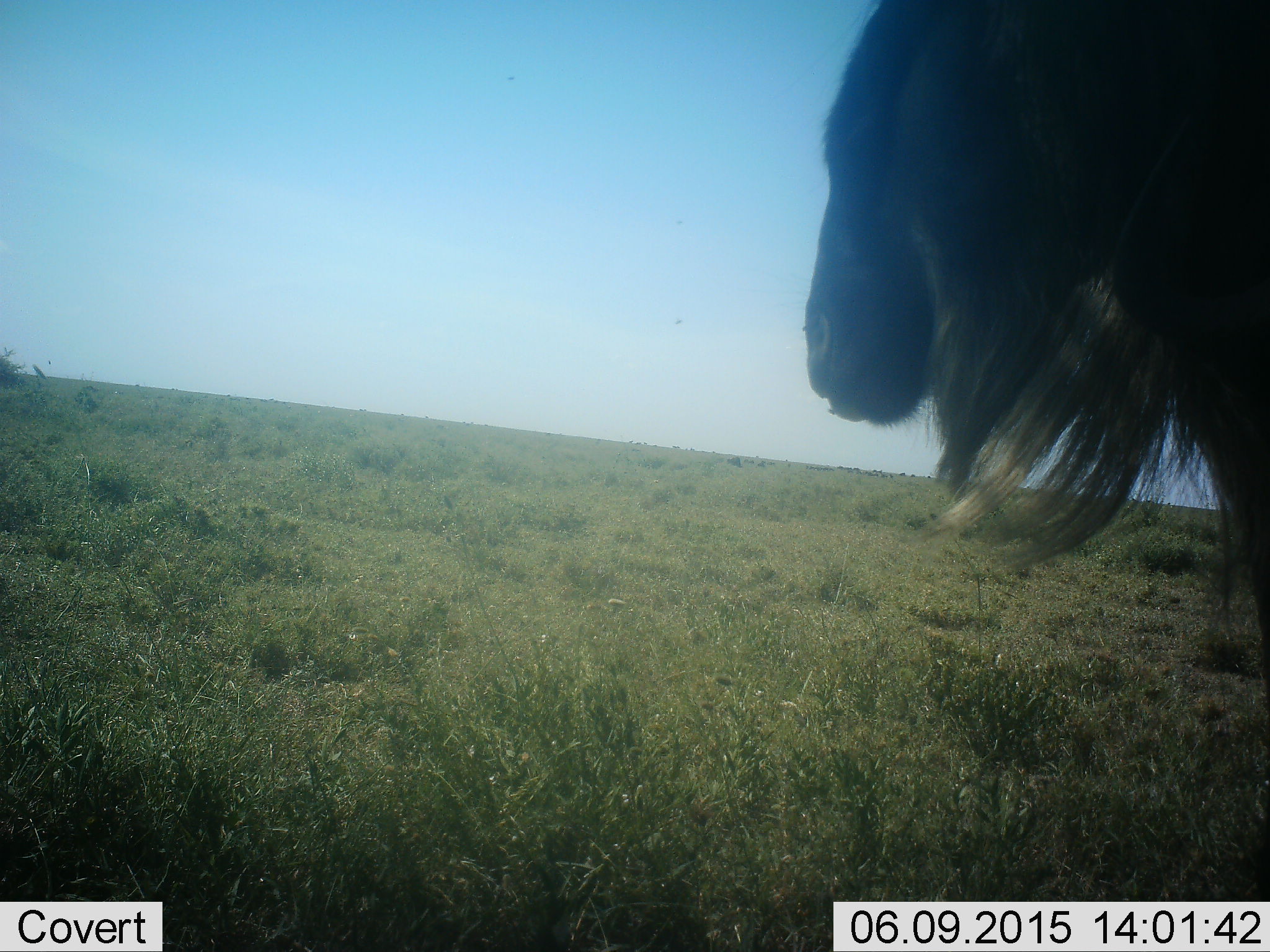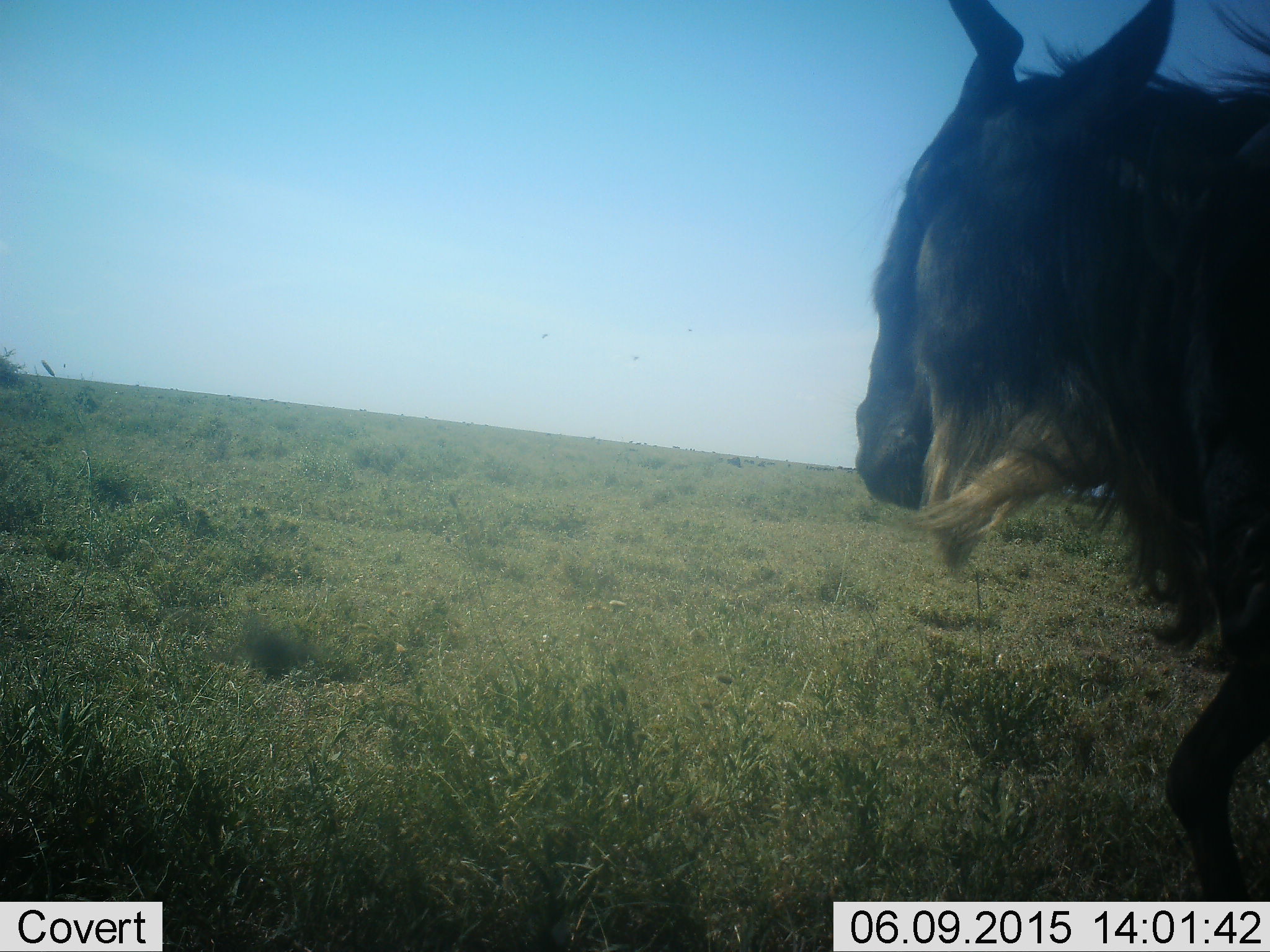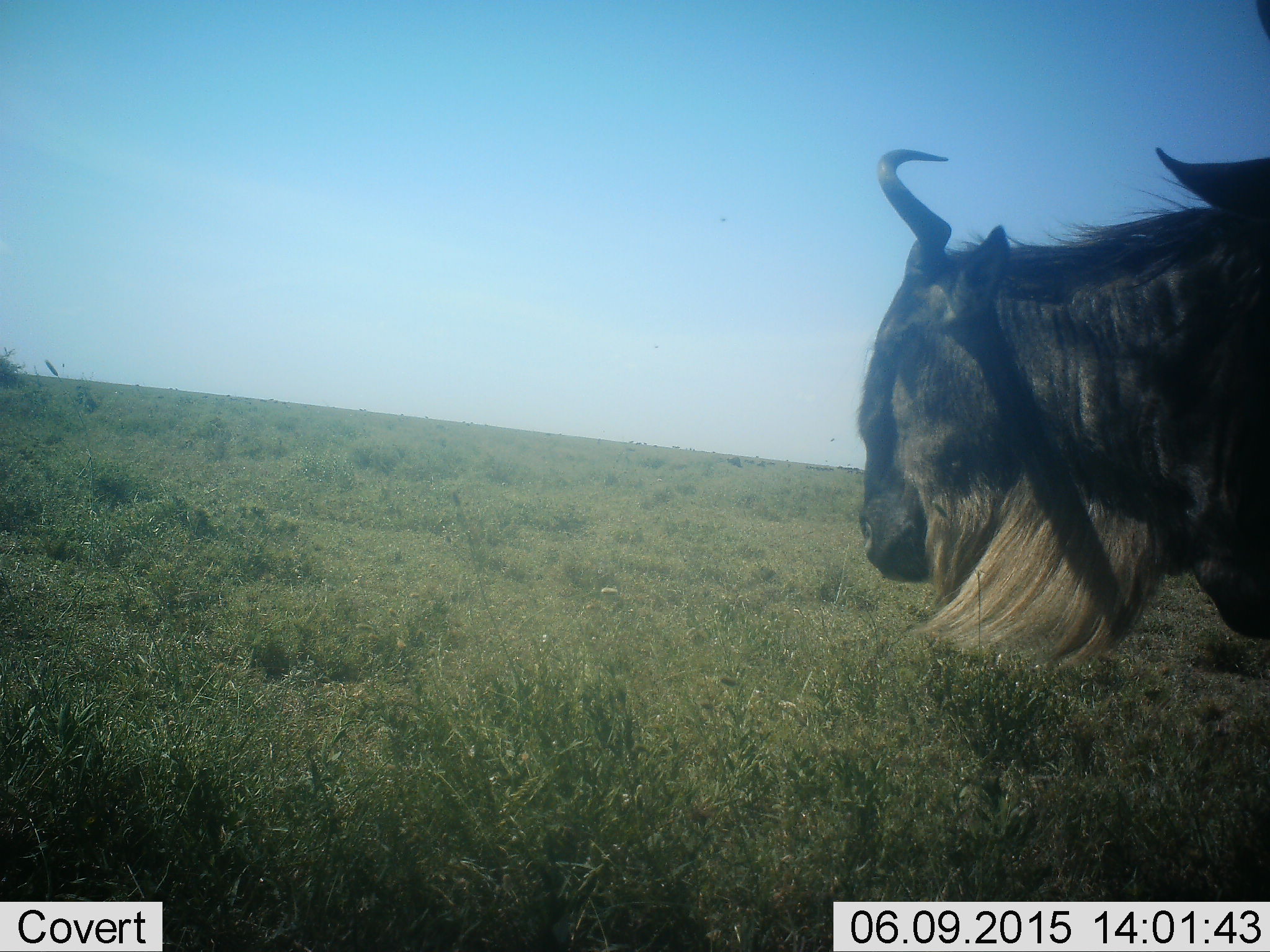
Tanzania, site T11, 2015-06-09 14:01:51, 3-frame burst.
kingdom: Animalia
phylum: Chordata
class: Mammalia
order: Artiodactyla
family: Bovidae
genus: Connochaetes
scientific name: Connochaetes taurinus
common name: blue wildebeest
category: wildebeest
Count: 1.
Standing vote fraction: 50%.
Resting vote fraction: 0%.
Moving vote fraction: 60%.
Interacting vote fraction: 0%.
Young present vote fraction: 0%.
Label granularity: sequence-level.